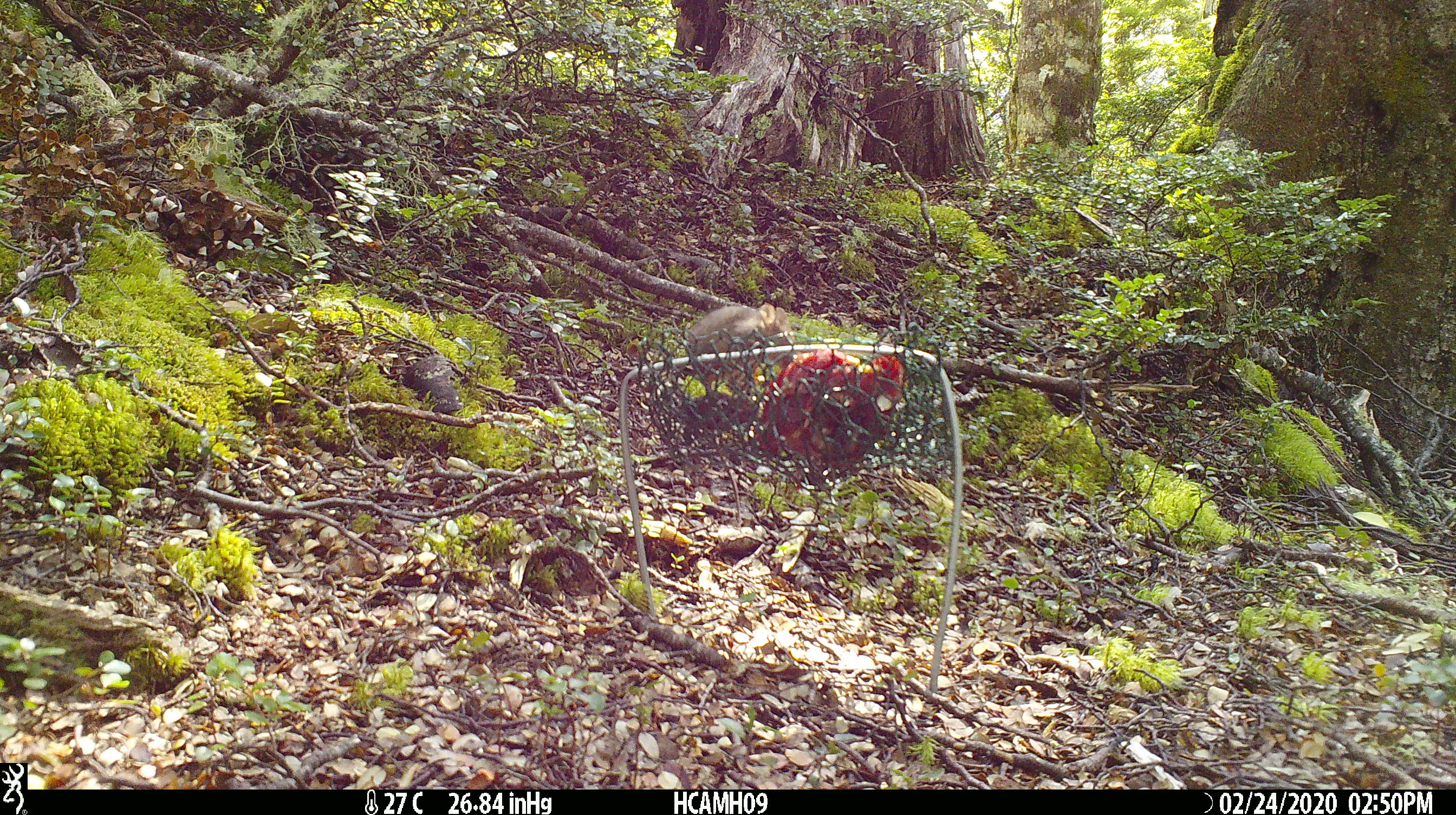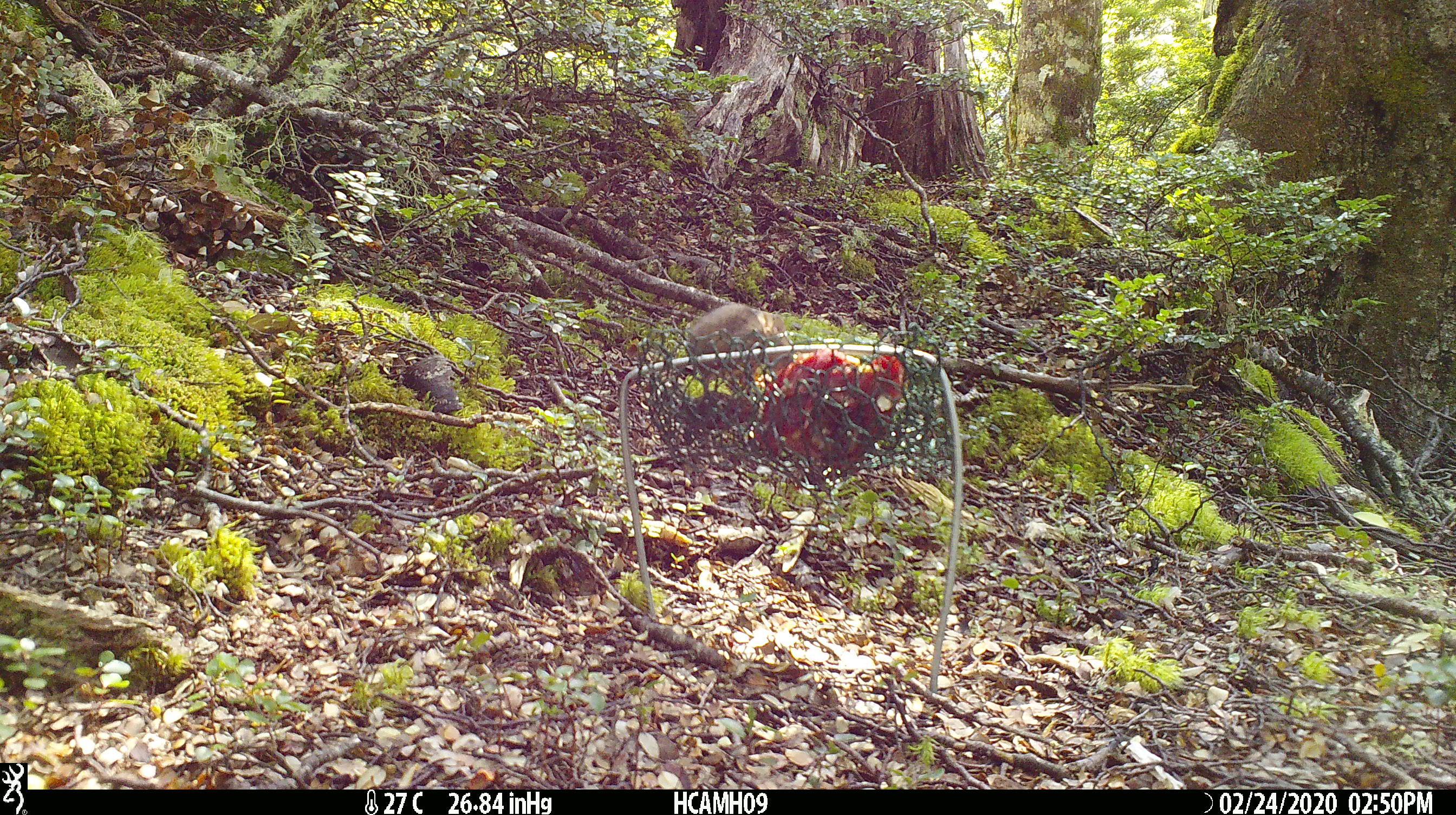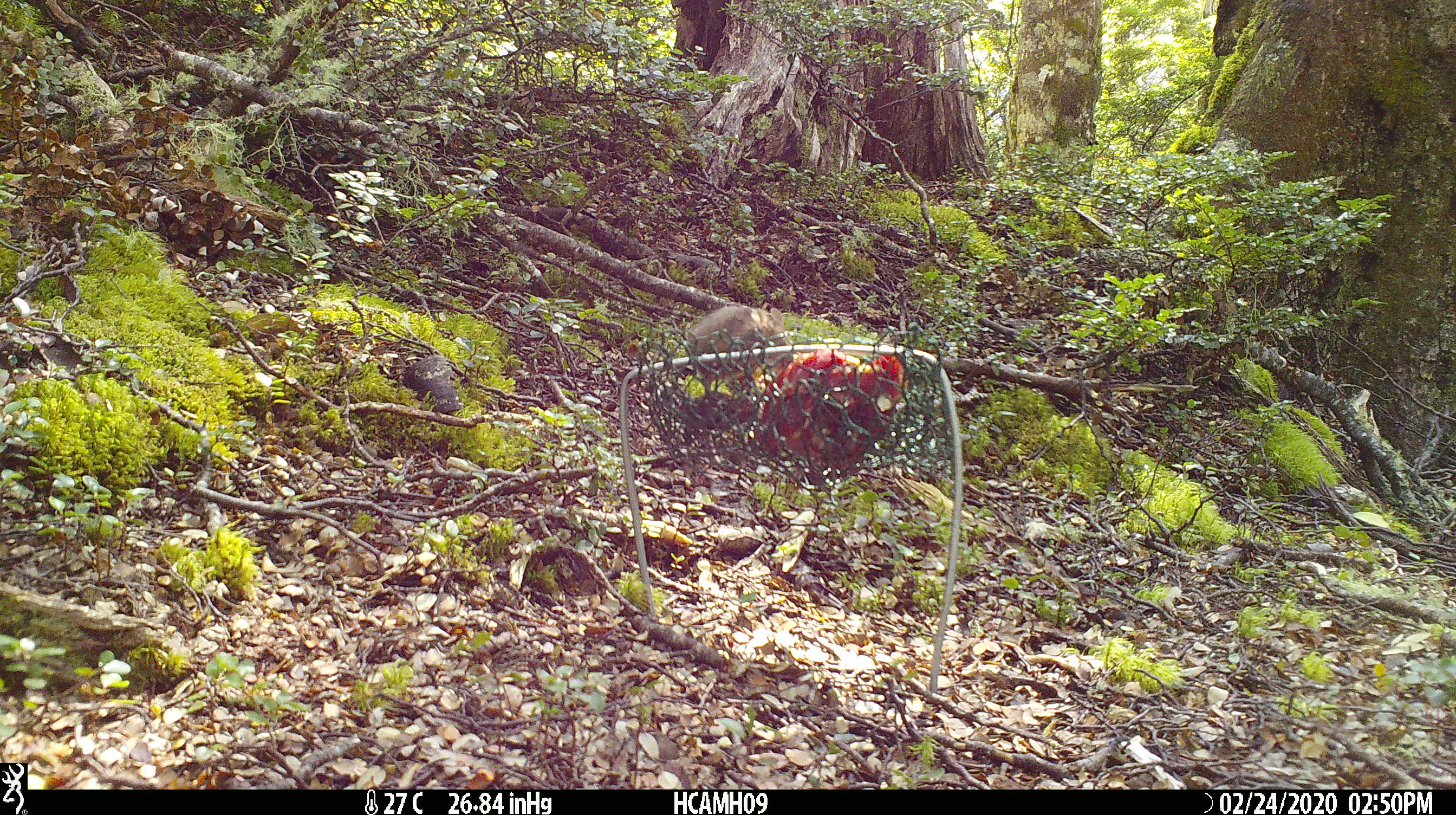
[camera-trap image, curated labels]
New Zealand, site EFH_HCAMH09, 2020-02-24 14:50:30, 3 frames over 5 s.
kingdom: Animalia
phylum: Chordata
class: Mammalia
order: Rodentia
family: Muridae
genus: Mus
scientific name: Mus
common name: mouse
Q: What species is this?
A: Mouse (Mus).